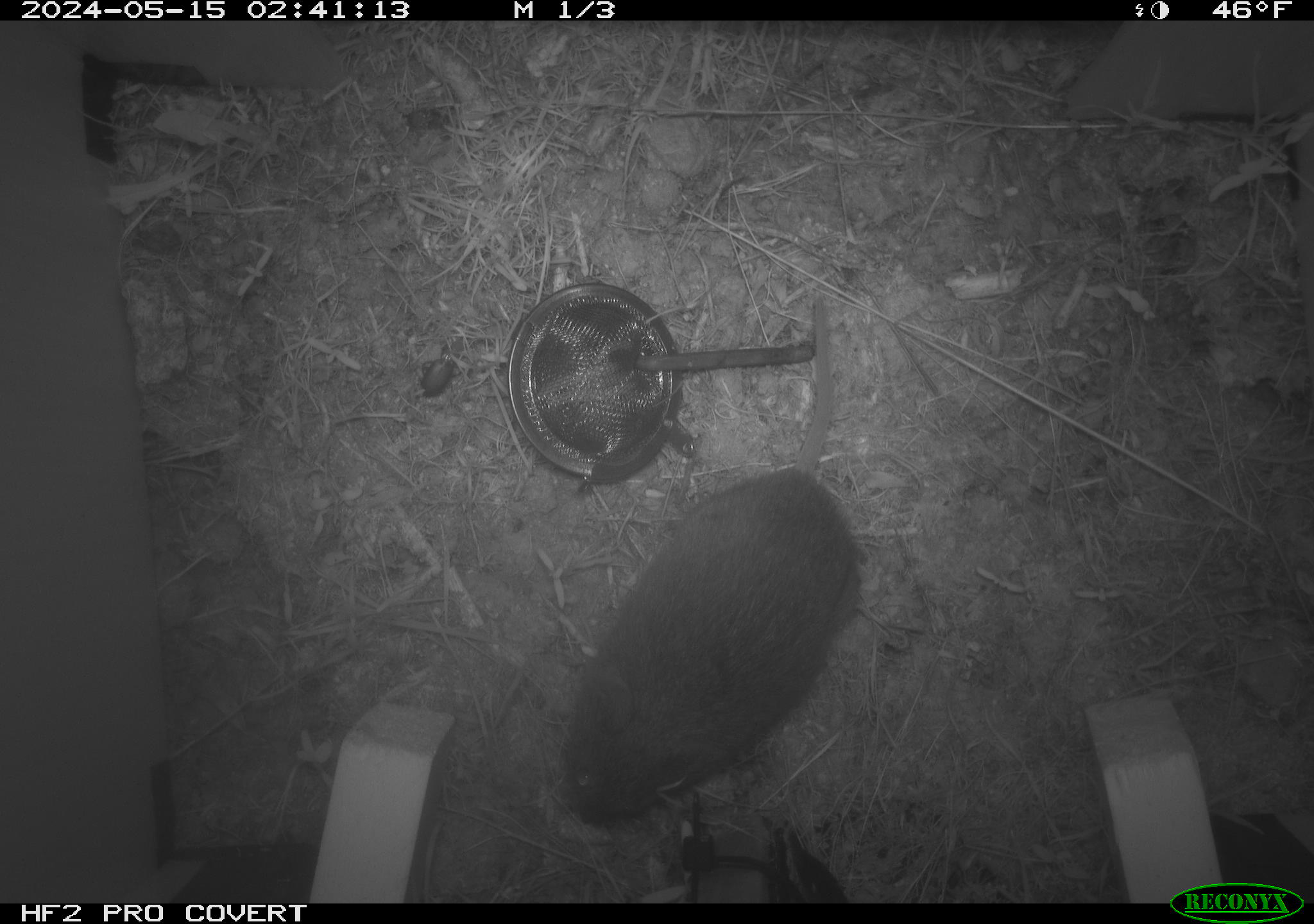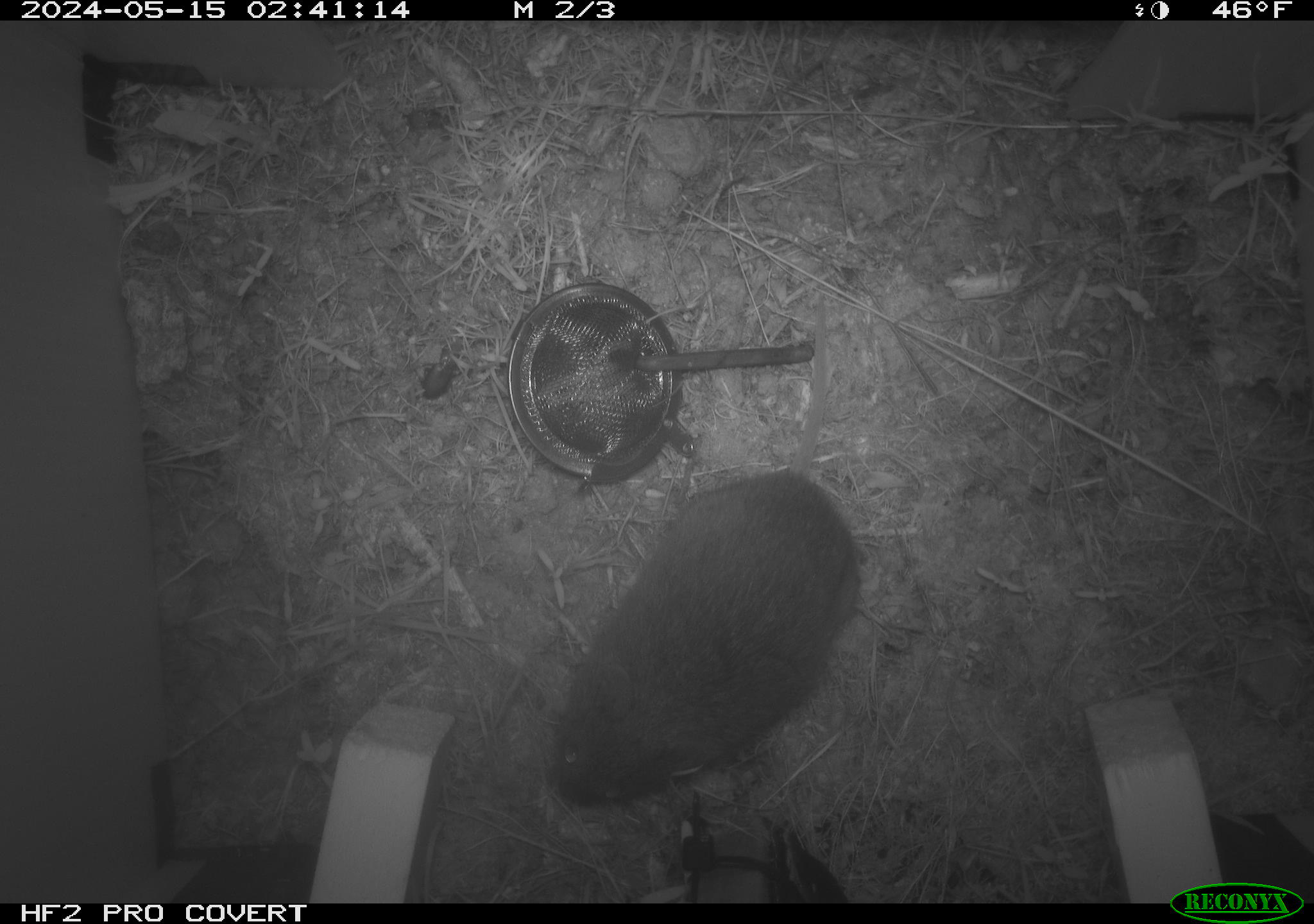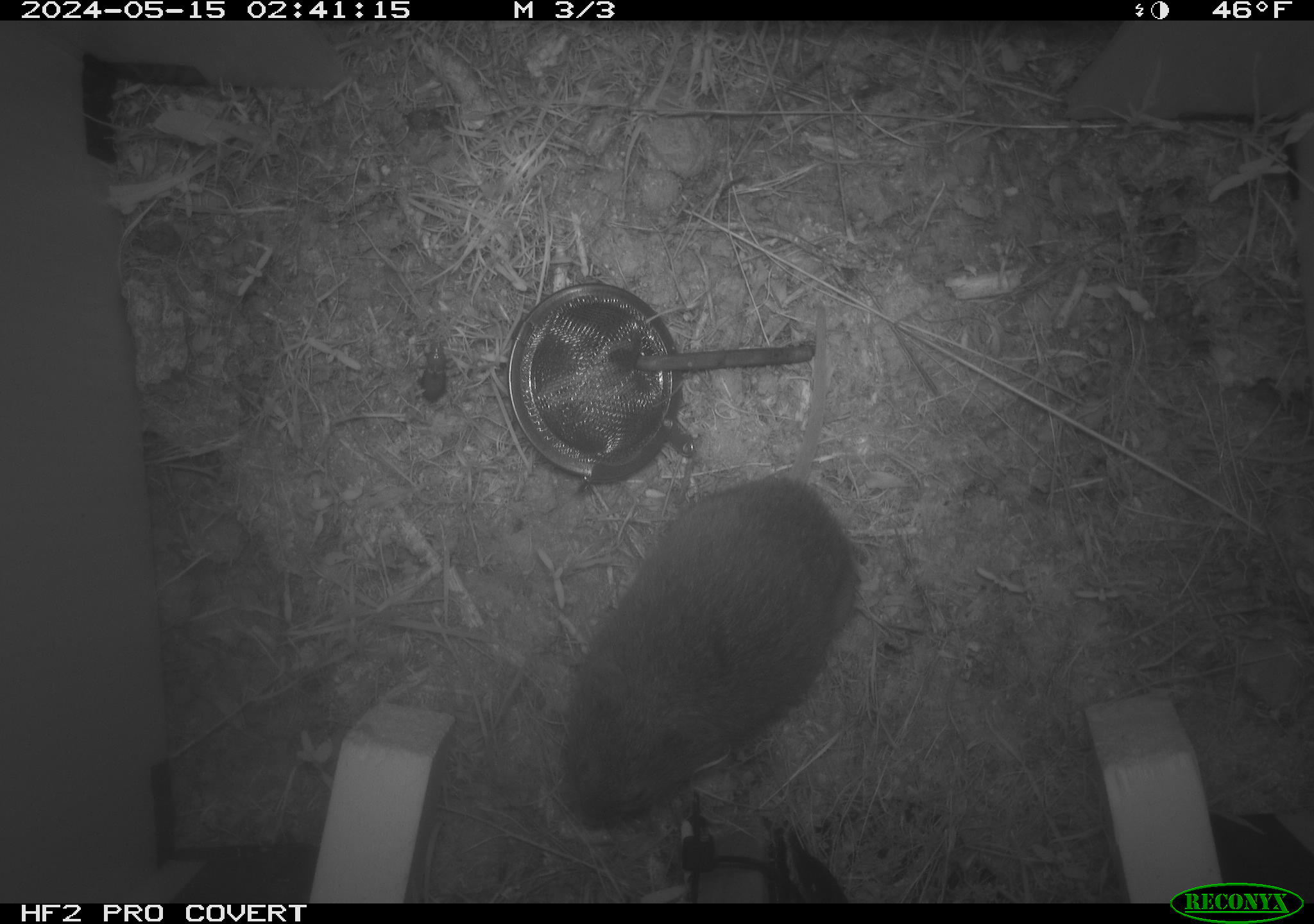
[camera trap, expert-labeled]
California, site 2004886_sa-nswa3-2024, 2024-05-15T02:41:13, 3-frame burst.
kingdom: Animalia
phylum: Chordata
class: Mammalia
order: Rodentia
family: Cricetidae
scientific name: Arvicolinae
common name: voles, lemmings, and muskrats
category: arvicolinae subfamily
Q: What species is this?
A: Arvicolinae subfamily (voles, lemmings, and muskrats) (Arvicolinae).